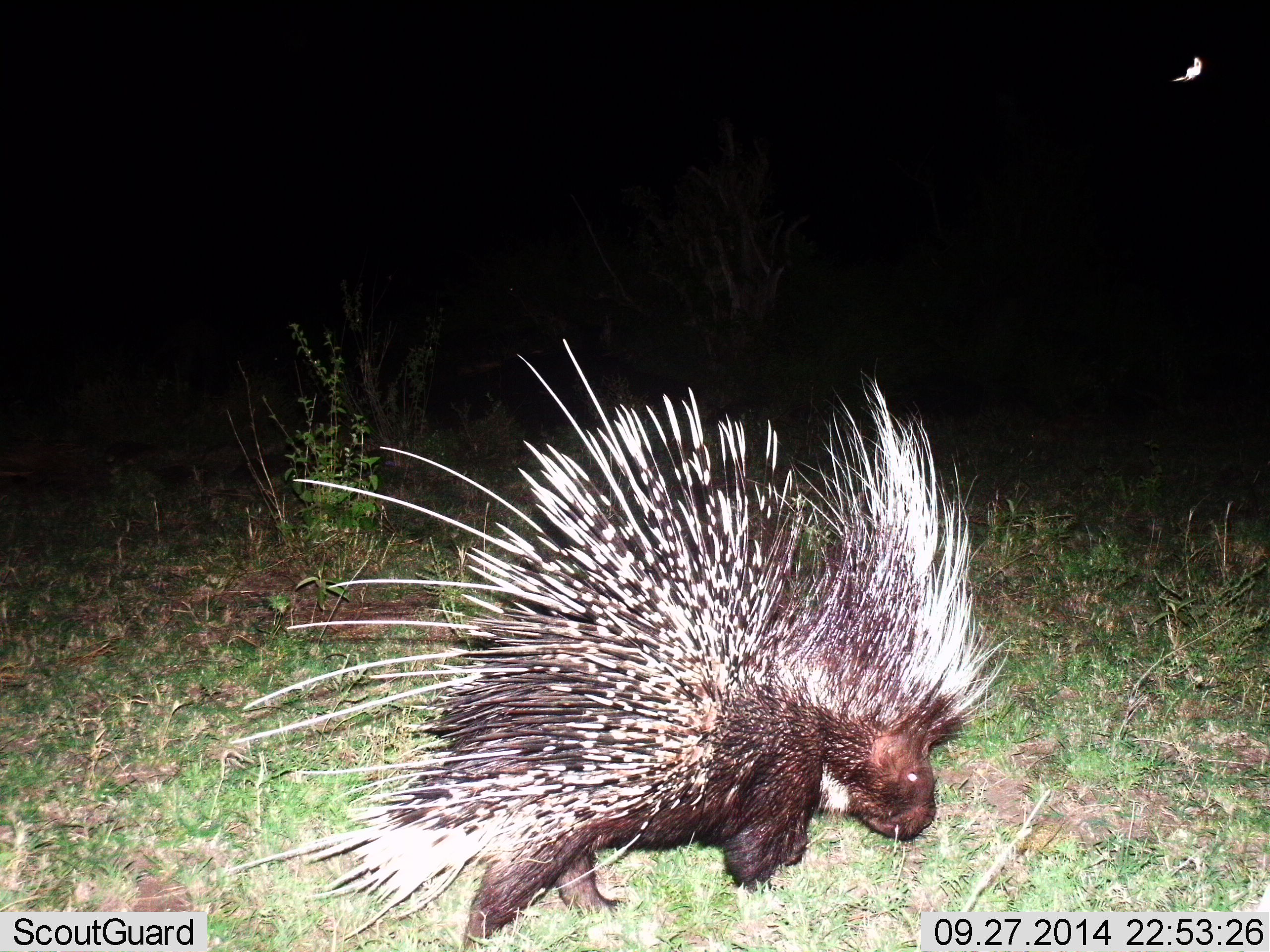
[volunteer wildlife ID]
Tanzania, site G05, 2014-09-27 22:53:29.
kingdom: Animalia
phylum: Chordata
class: Mammalia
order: Rodentia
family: Hystricidae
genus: Hystrix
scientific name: Hystrix cristata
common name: crested porcupine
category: porcupine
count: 1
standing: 40%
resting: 0%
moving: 40%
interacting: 0%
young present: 0%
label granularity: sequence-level